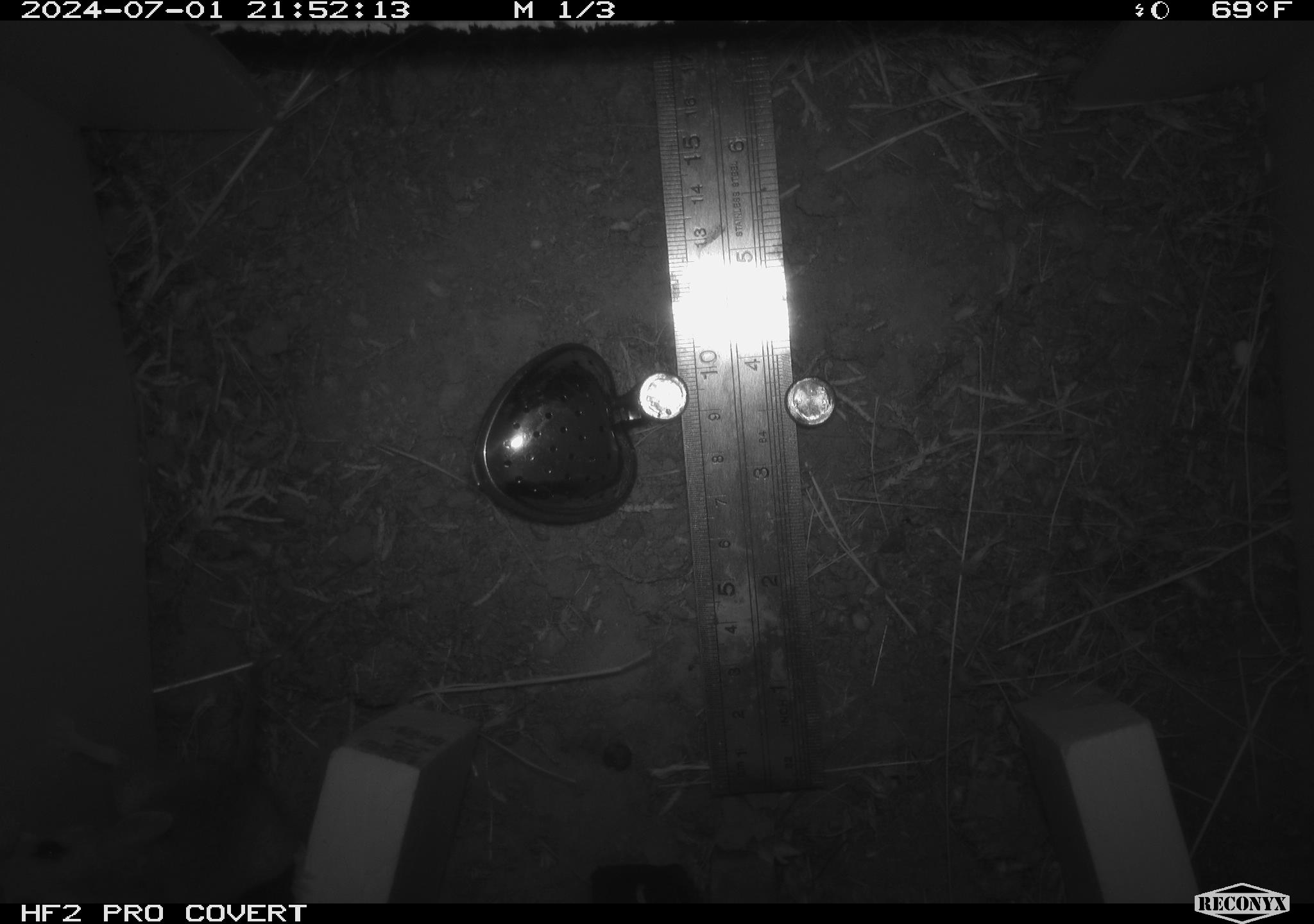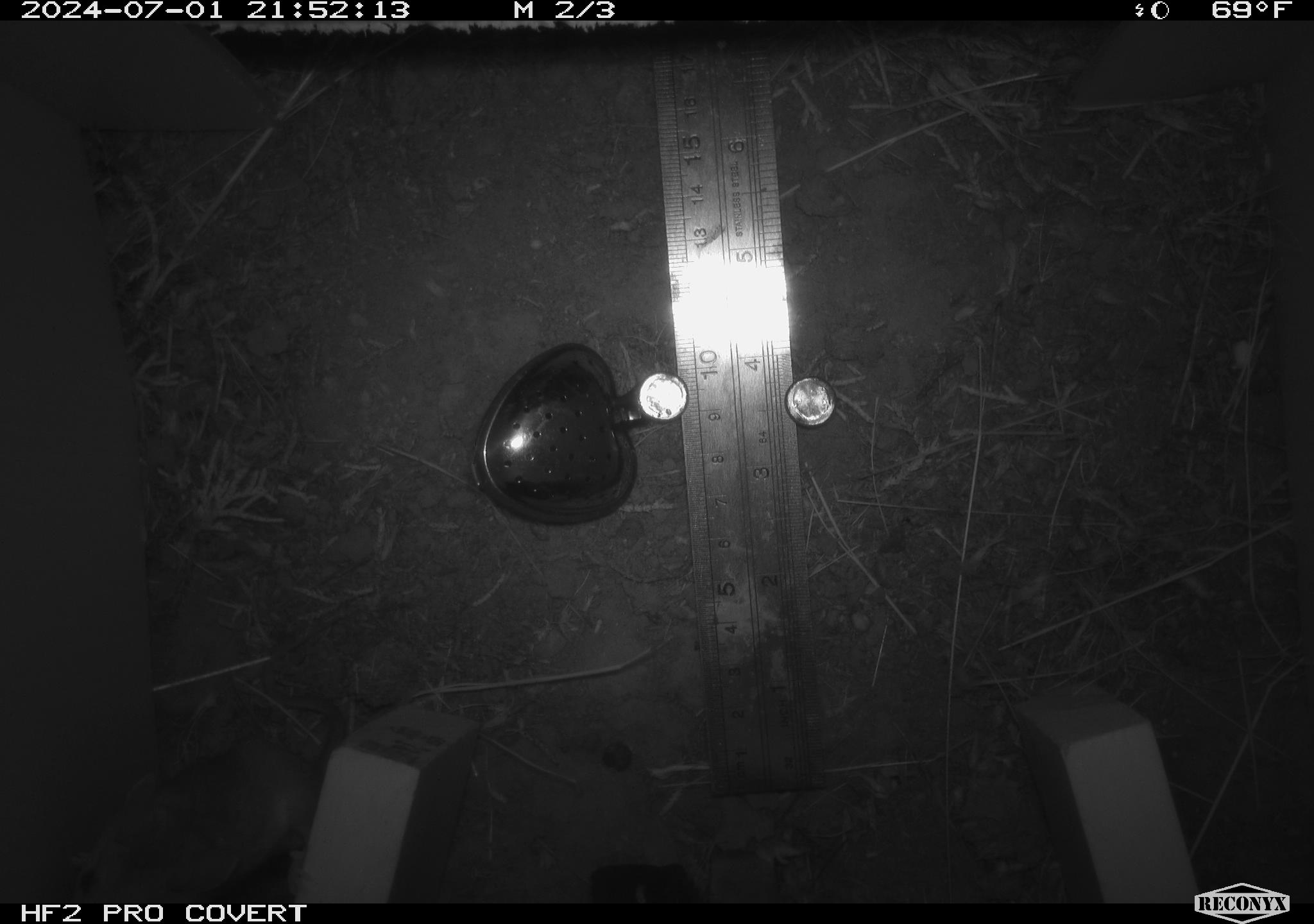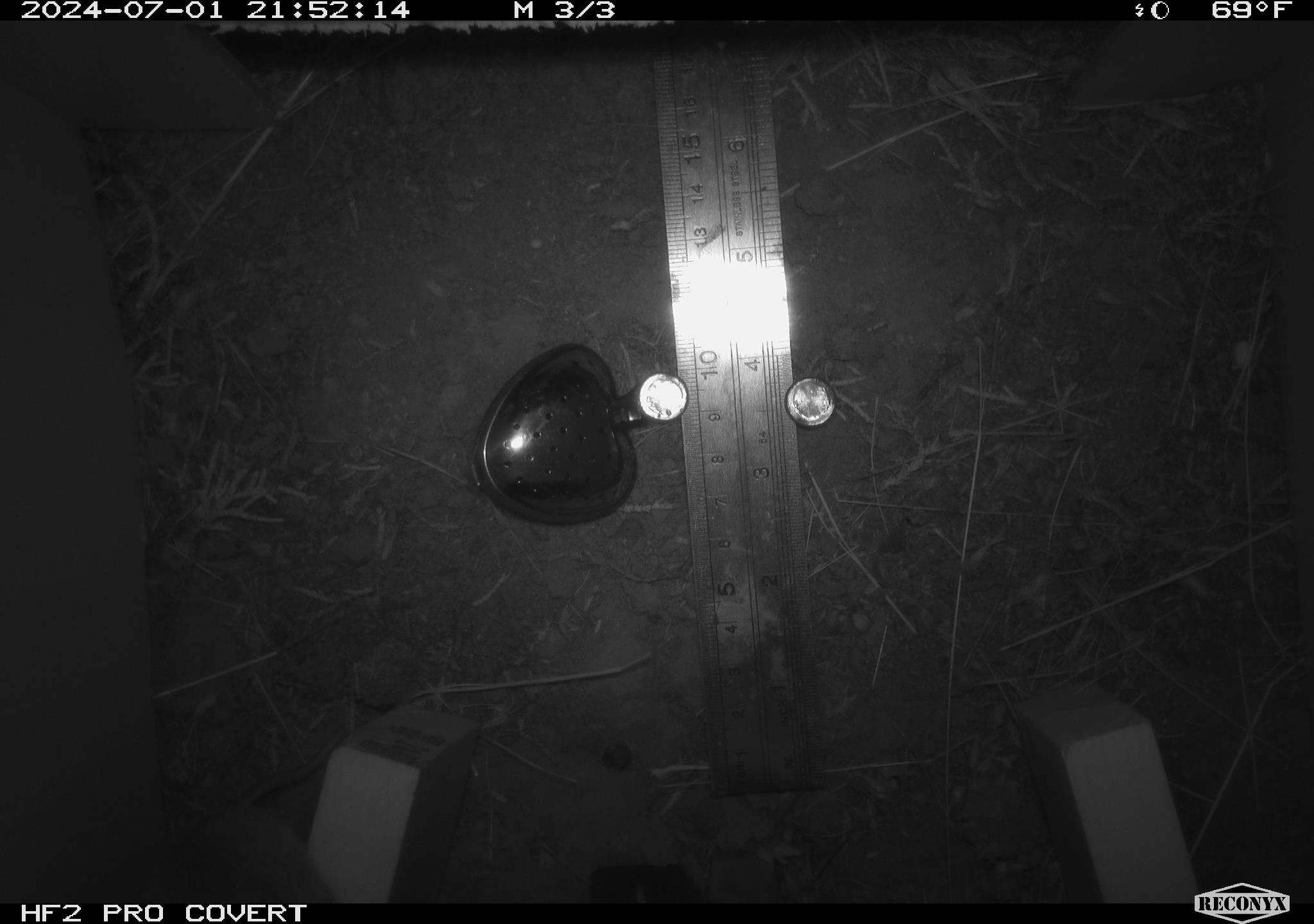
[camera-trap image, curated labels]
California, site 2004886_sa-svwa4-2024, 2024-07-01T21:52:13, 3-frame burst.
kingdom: Animalia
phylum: Chordata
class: Mammalia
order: Rodentia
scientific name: Rodentia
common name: mouse species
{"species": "mouse species (Rodentia)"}